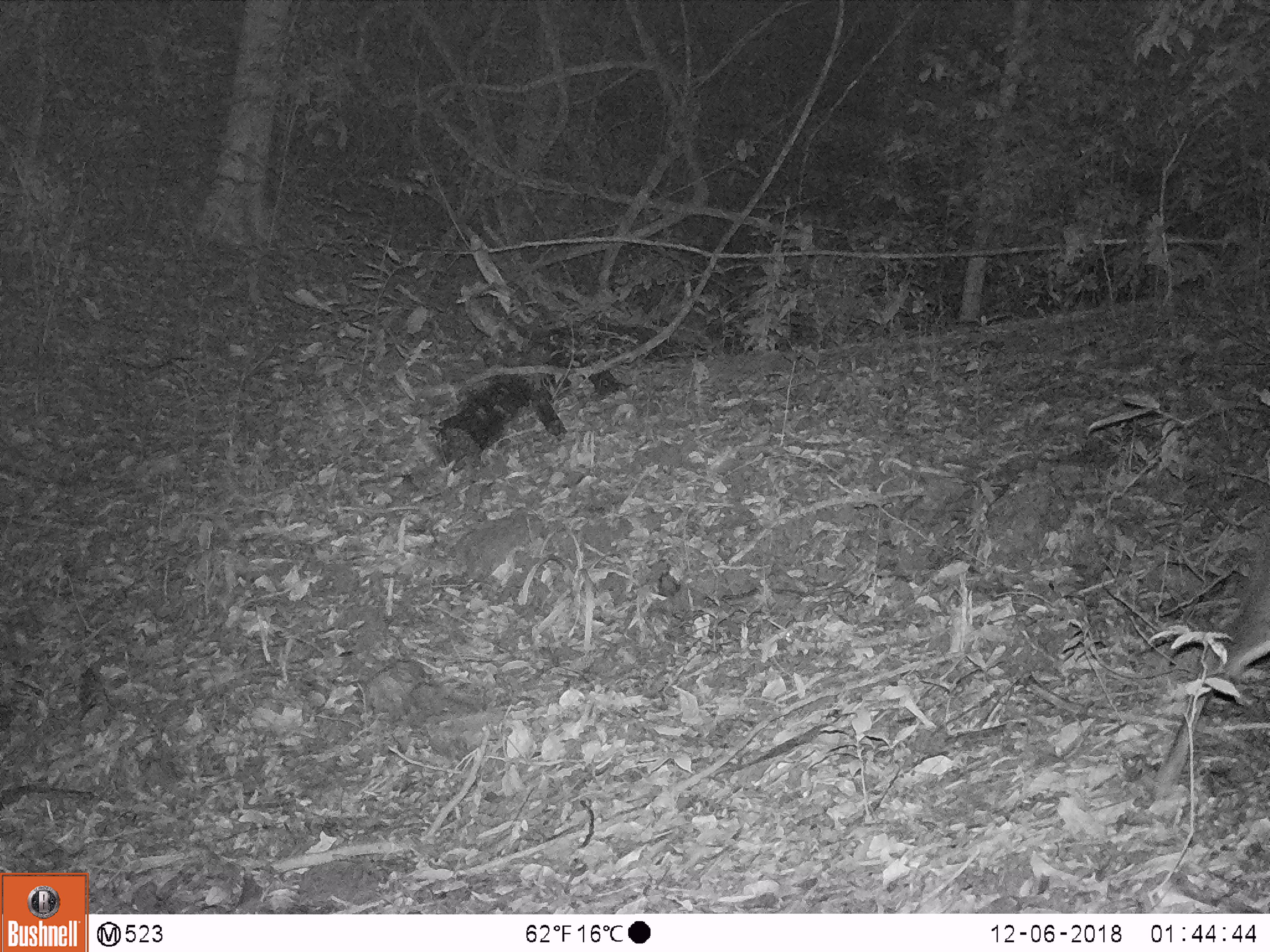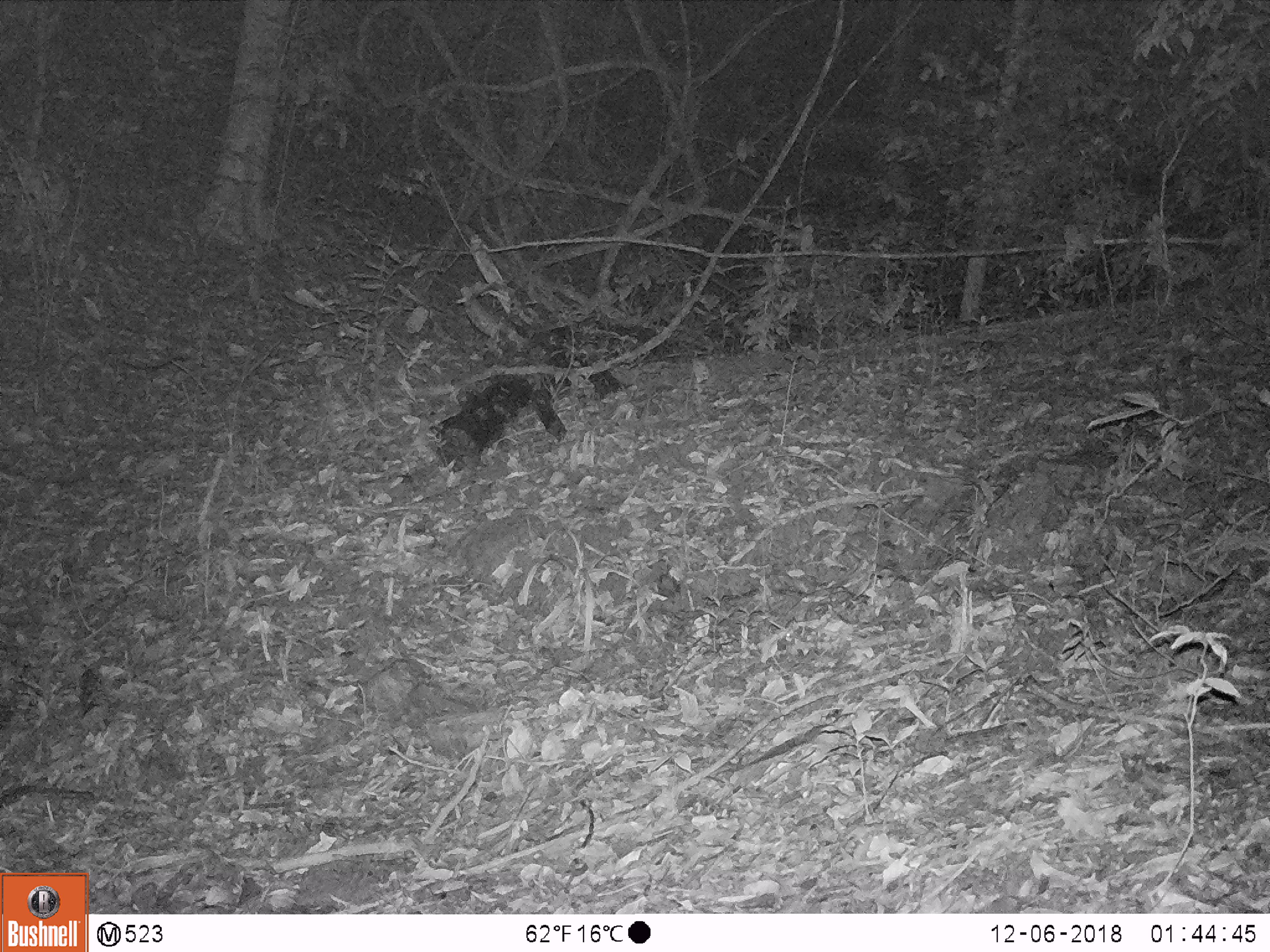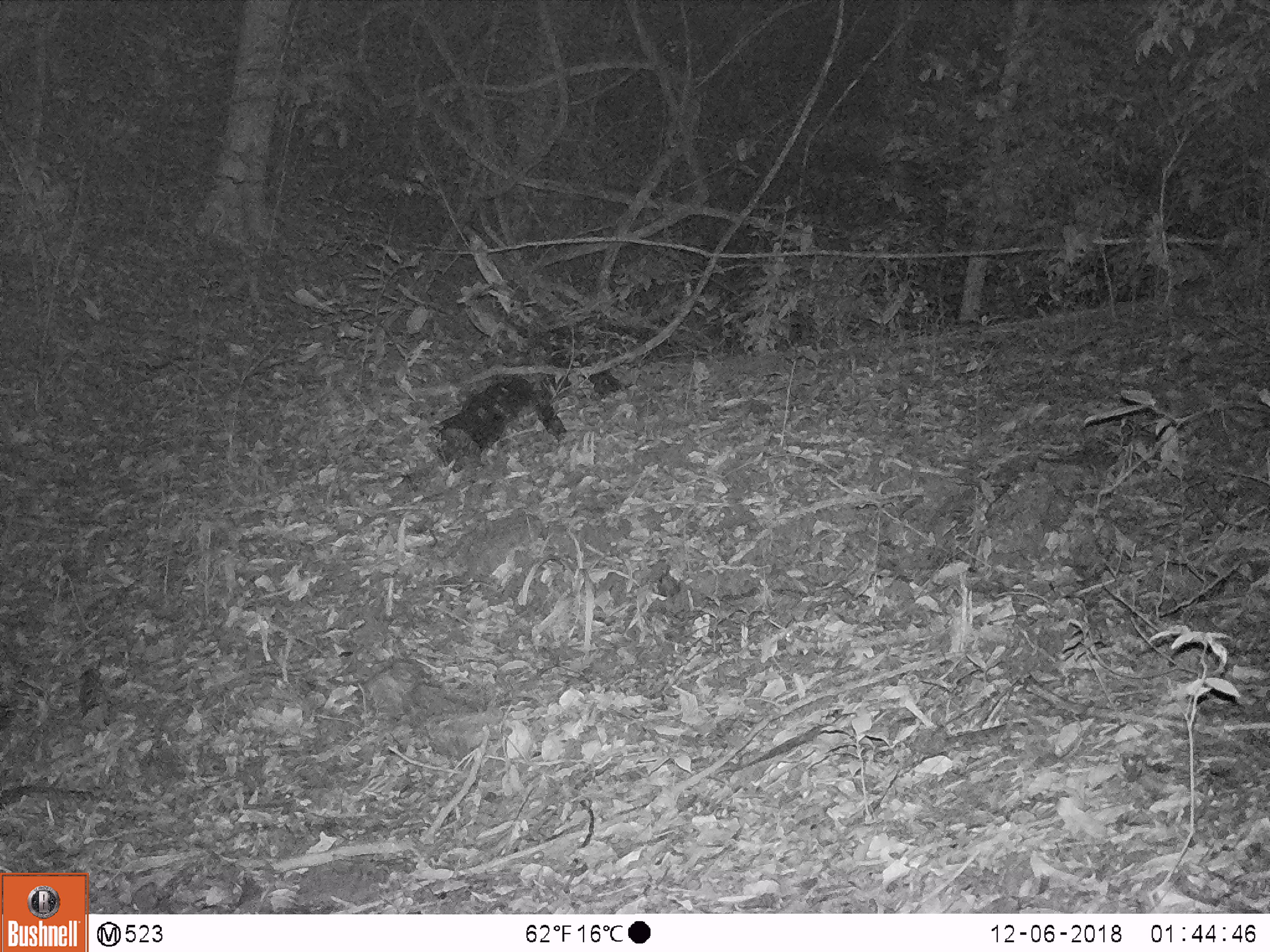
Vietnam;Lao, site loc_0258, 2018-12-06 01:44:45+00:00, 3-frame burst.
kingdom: Animalia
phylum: Chordata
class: Mammalia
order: Artiodactyla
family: Cervidae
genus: Muntiacus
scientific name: Muntiacus rooseveltorum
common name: roosevelt's muntjac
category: roosevelts muntjac group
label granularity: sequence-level